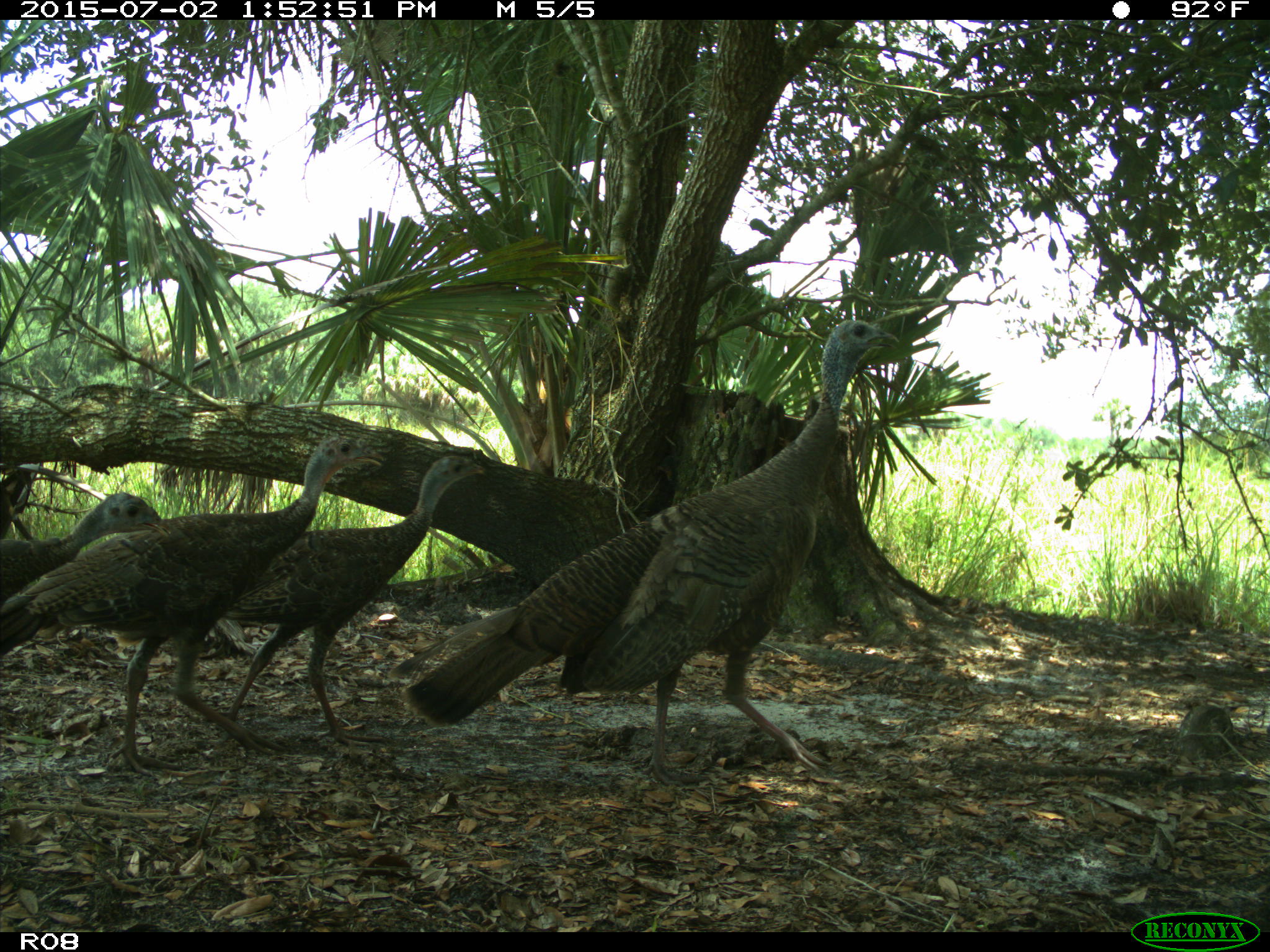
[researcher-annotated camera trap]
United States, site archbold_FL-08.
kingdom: Animalia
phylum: Chordata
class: Aves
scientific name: Aves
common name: birds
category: unidentified bird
Unidentified bird (birds) (Aves).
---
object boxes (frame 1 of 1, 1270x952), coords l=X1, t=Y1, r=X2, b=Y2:
animal: l=389, t=319, r=900, b=786; l=1, t=435, r=384, b=778; l=219, t=453, r=491, b=744; l=1, t=493, r=171, b=609